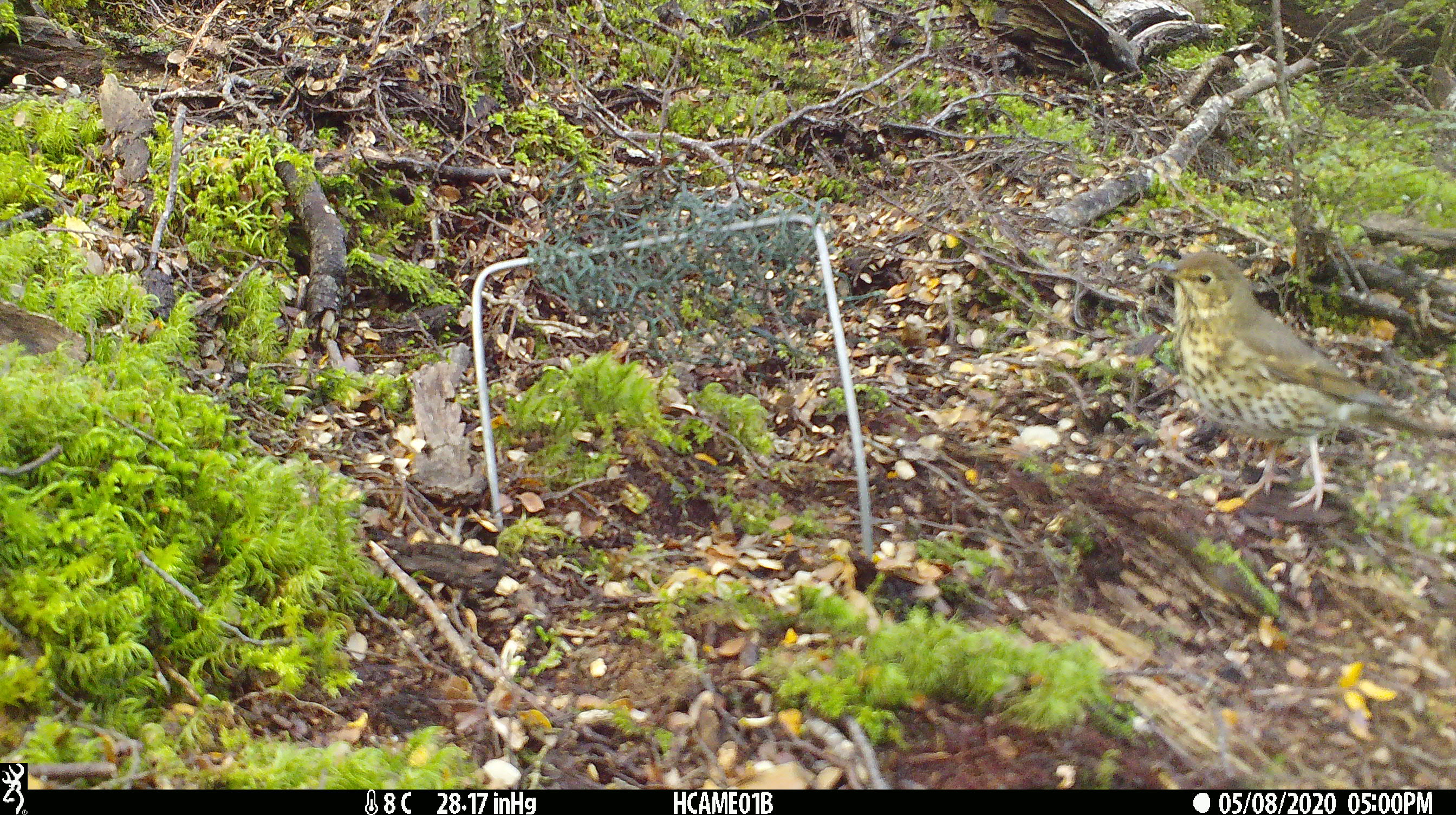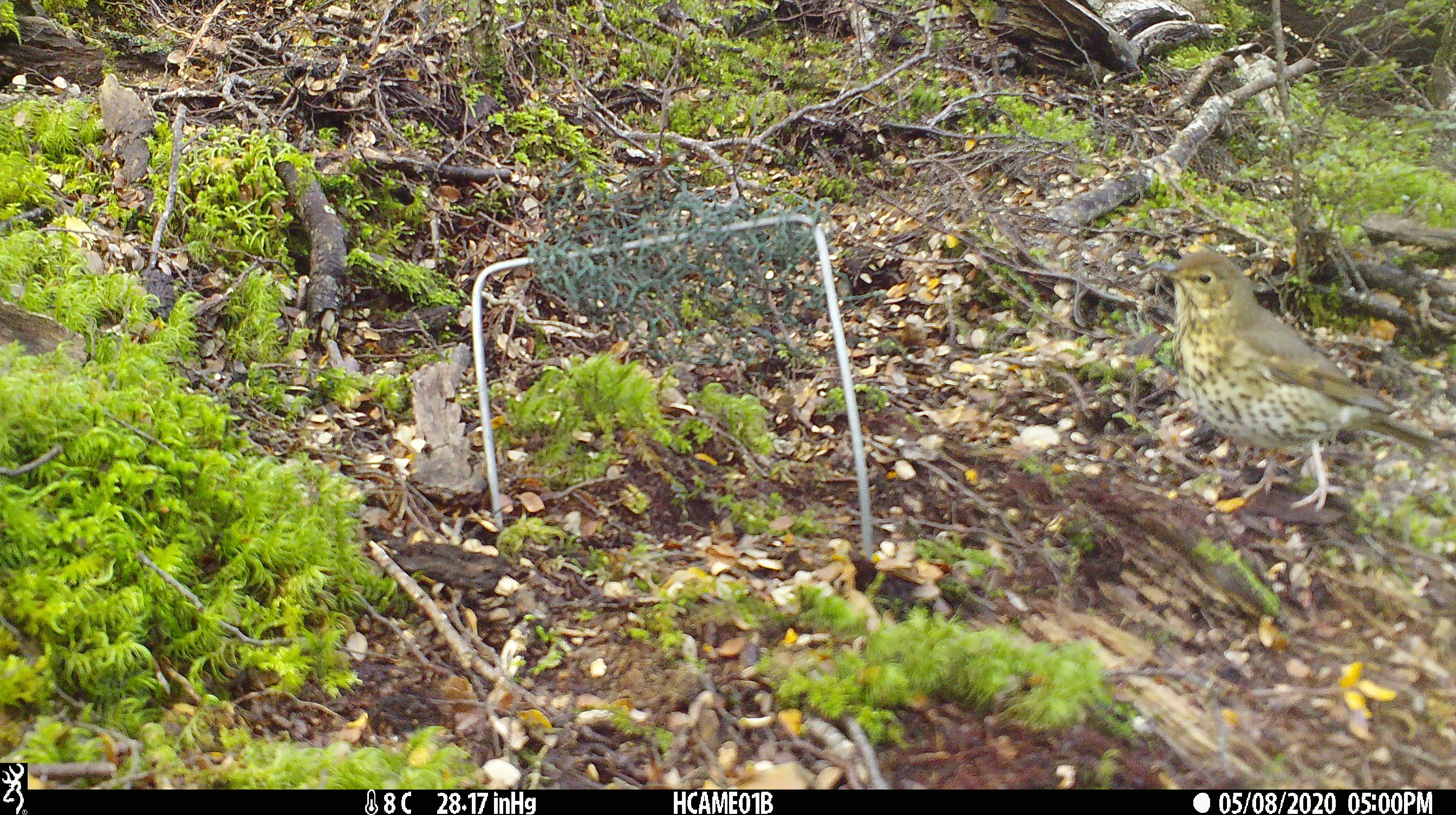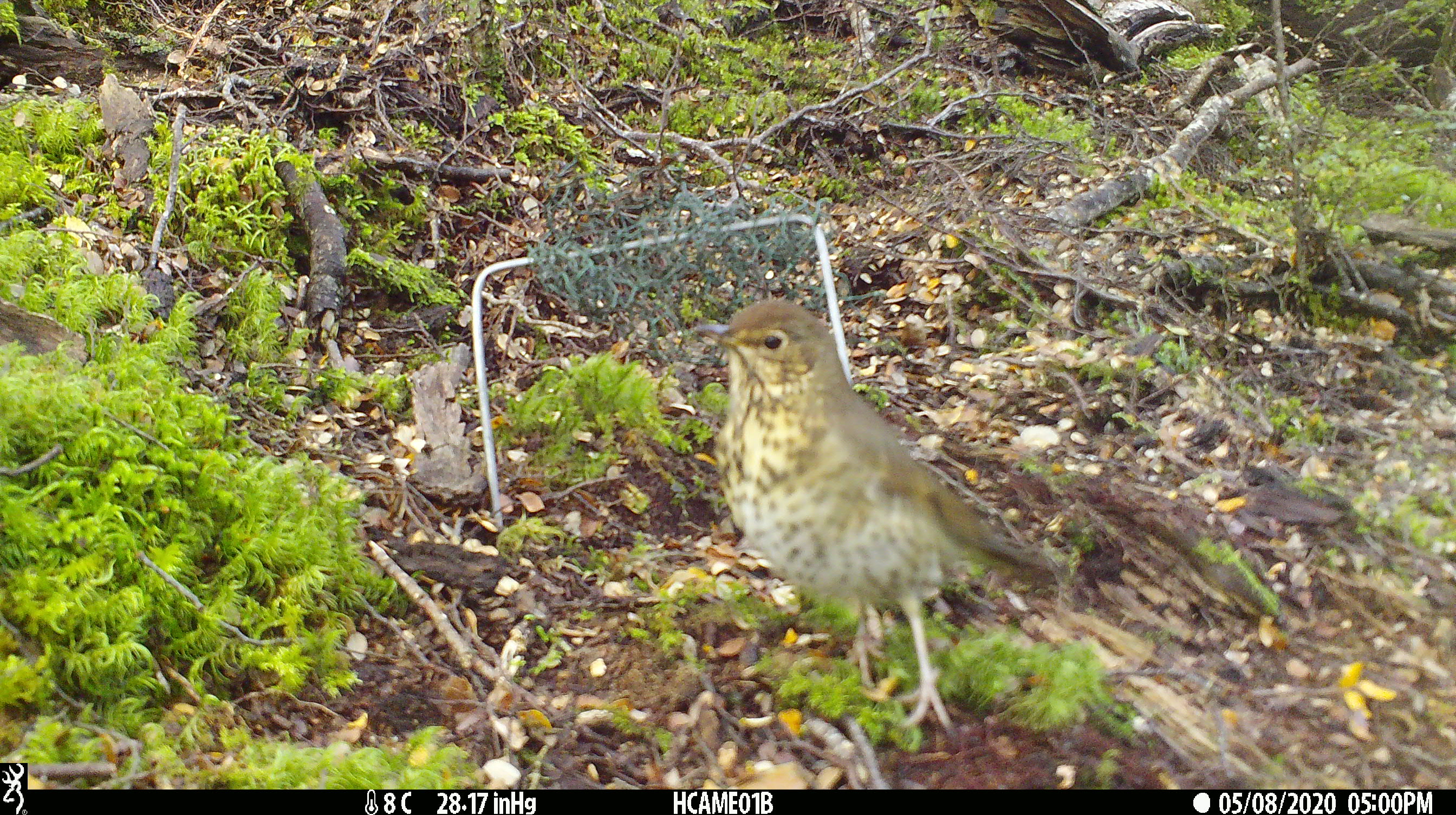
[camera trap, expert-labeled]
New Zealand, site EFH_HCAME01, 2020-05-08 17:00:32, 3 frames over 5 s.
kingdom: Animalia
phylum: Chordata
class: Aves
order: Passeriformes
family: Turdidae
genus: Turdus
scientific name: Turdus philomelos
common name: song thrush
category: thrush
Thrush (song thrush) (Turdus philomelos).